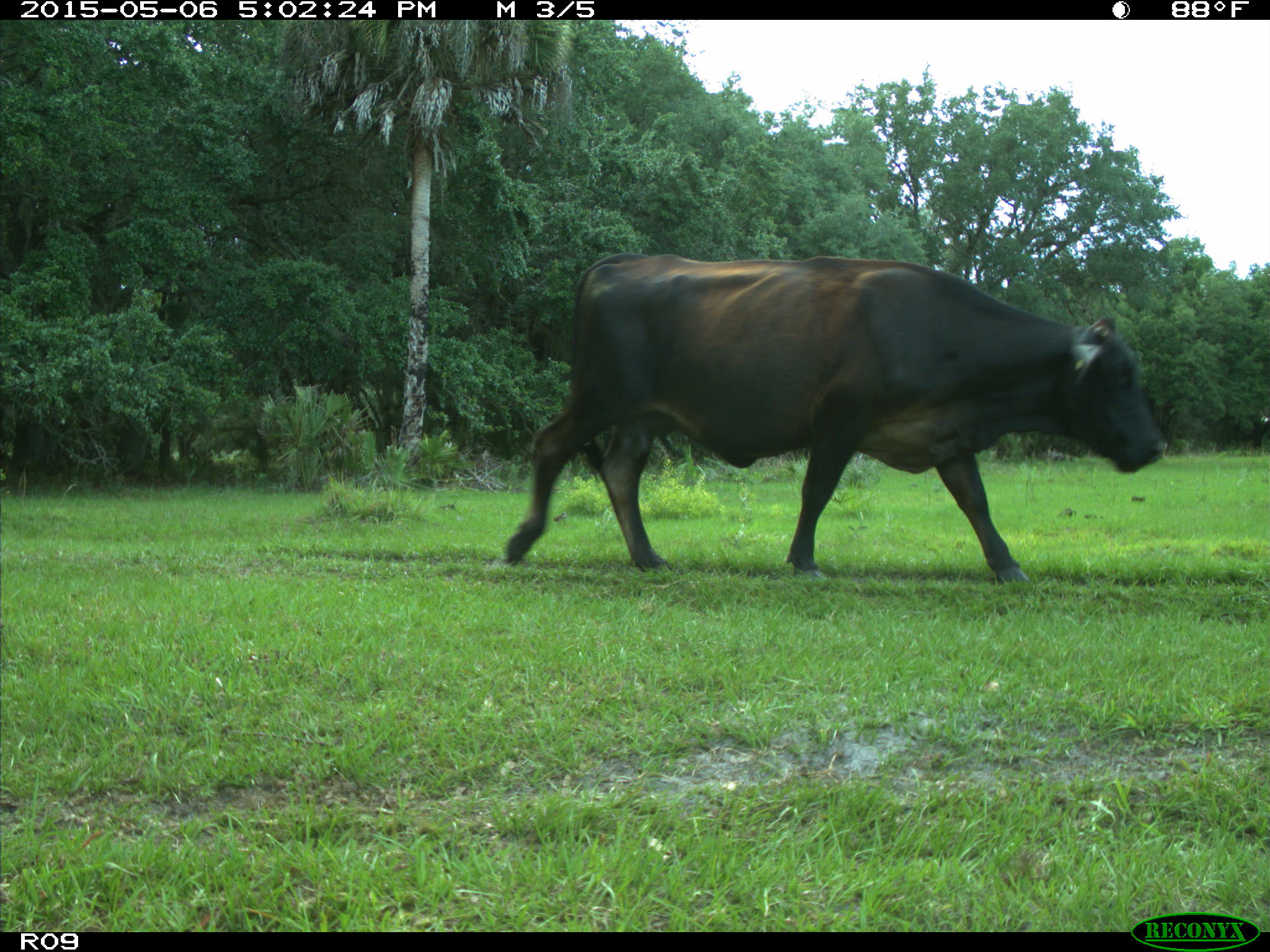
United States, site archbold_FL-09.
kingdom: Animalia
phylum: Chordata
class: Mammalia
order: Artiodactyla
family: Bovidae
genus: Bos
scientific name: Bos taurus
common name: domestic cow